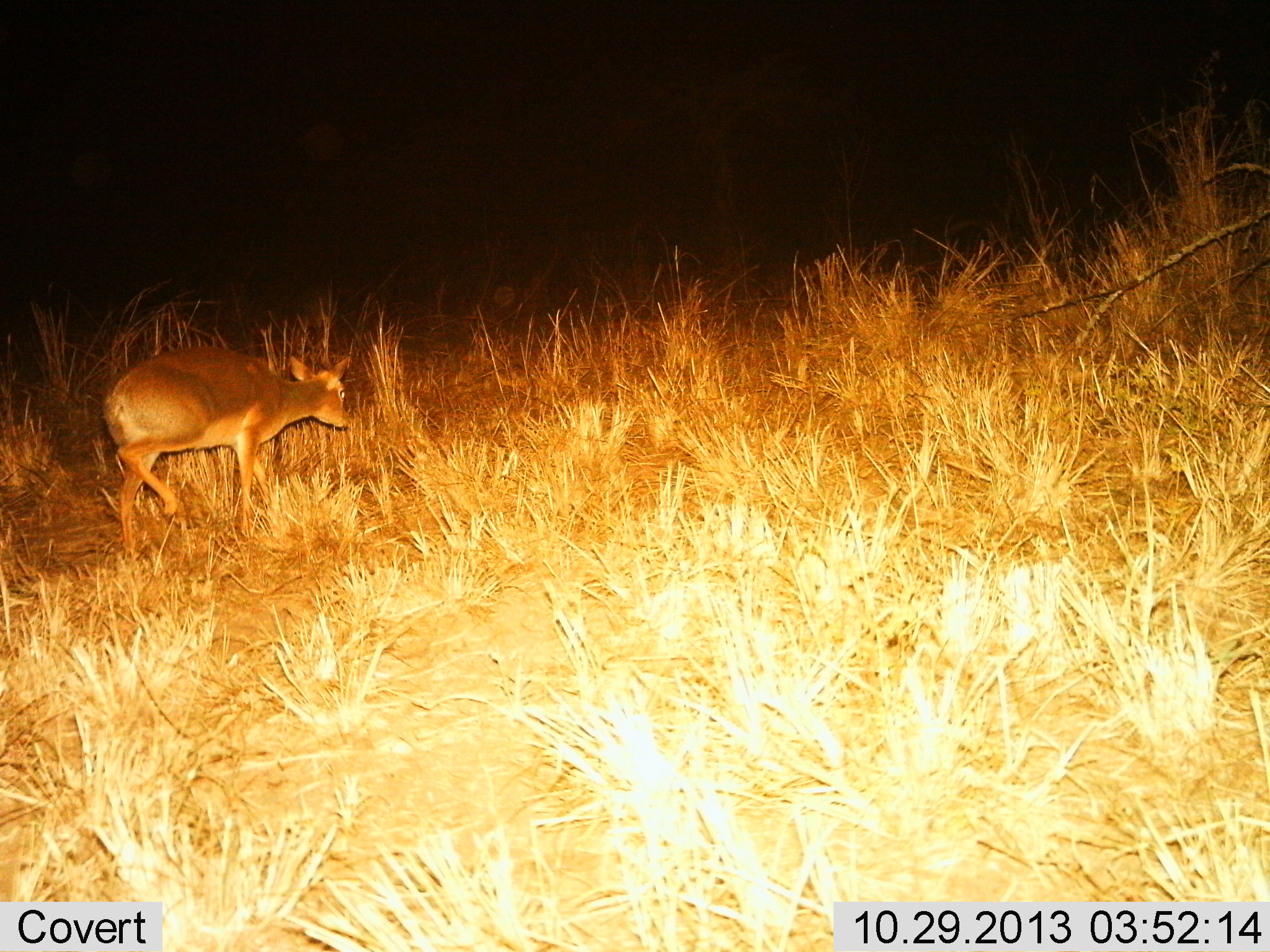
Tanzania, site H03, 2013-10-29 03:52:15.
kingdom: Animalia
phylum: Chordata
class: Mammalia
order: Artiodactyla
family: Bovidae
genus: Madoqua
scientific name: Madoqua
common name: dikdik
Dikdik (Madoqua), count 1. Behavior (volunteer vote fractions): standing 10%, resting 0%, moving 90%, interacting 0%. Young present (vote fraction): 0%. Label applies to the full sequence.